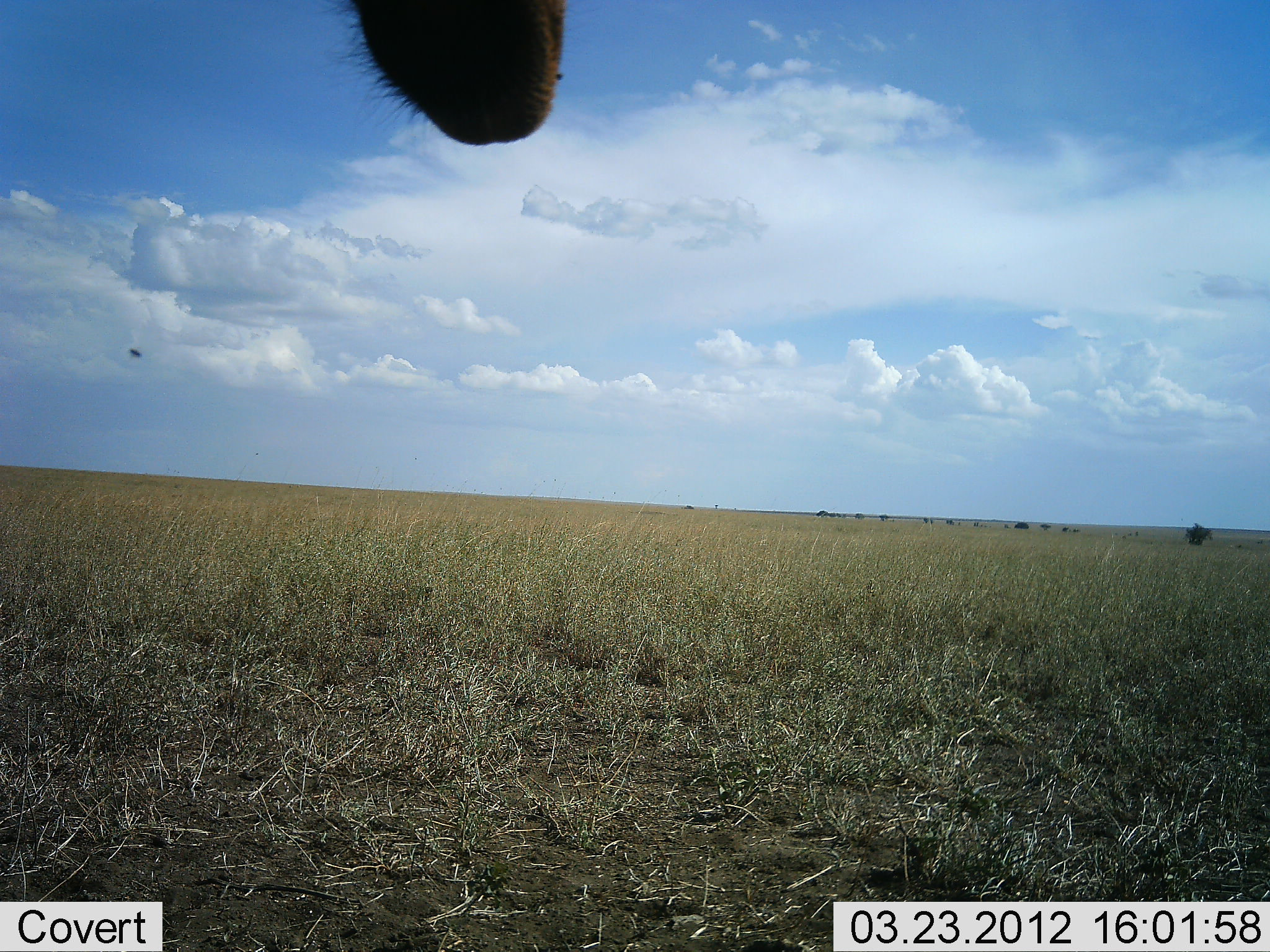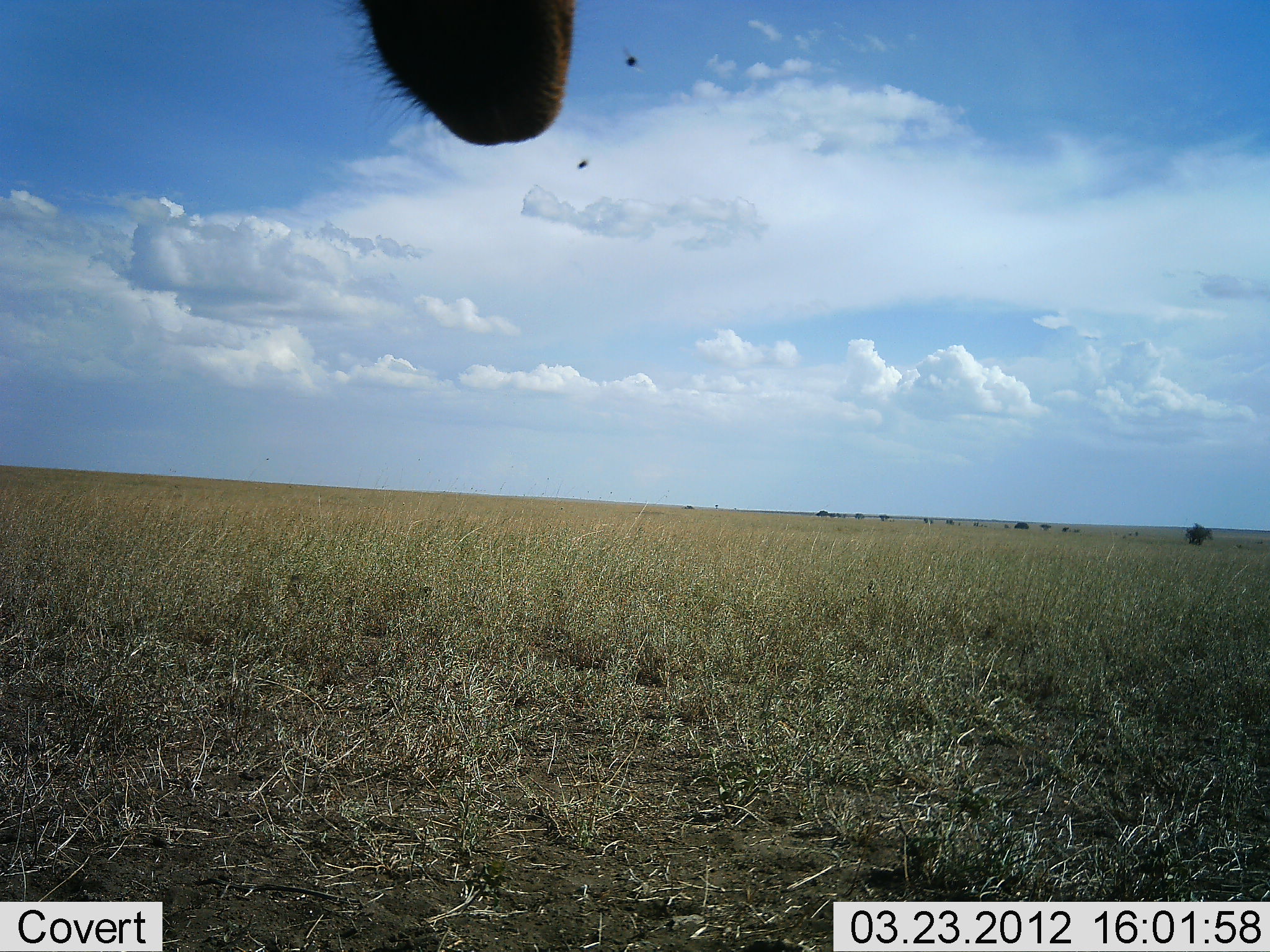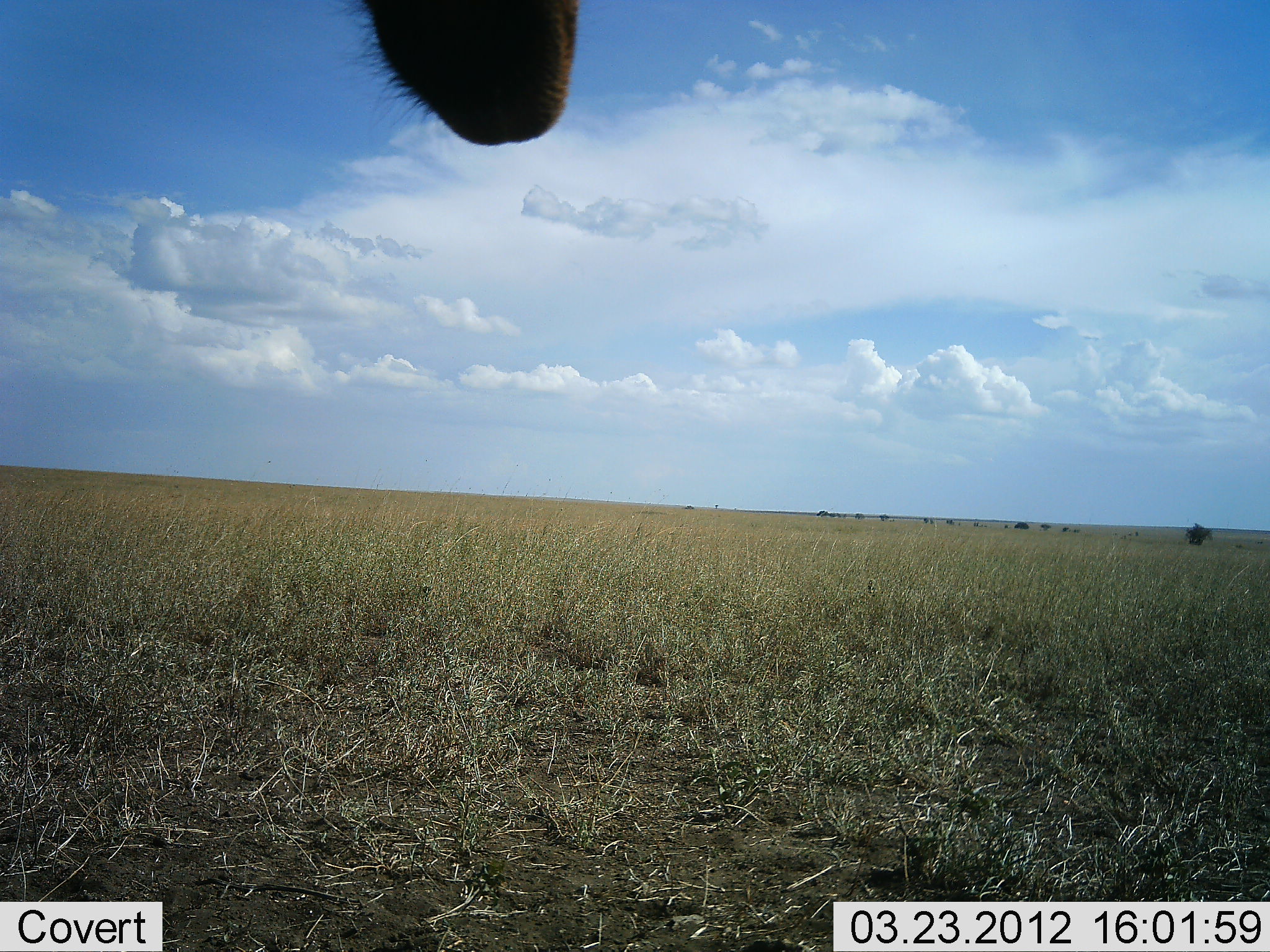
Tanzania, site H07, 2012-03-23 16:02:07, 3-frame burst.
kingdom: Animalia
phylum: Chordata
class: Mammalia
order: Artiodactyla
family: Bovidae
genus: Alcelaphus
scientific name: Alcelaphus buselaphus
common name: hartebeest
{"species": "hartebeest (Alcelaphus buselaphus)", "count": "1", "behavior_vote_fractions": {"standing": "100%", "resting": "0%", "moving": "0%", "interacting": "0%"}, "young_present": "0%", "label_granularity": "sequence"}